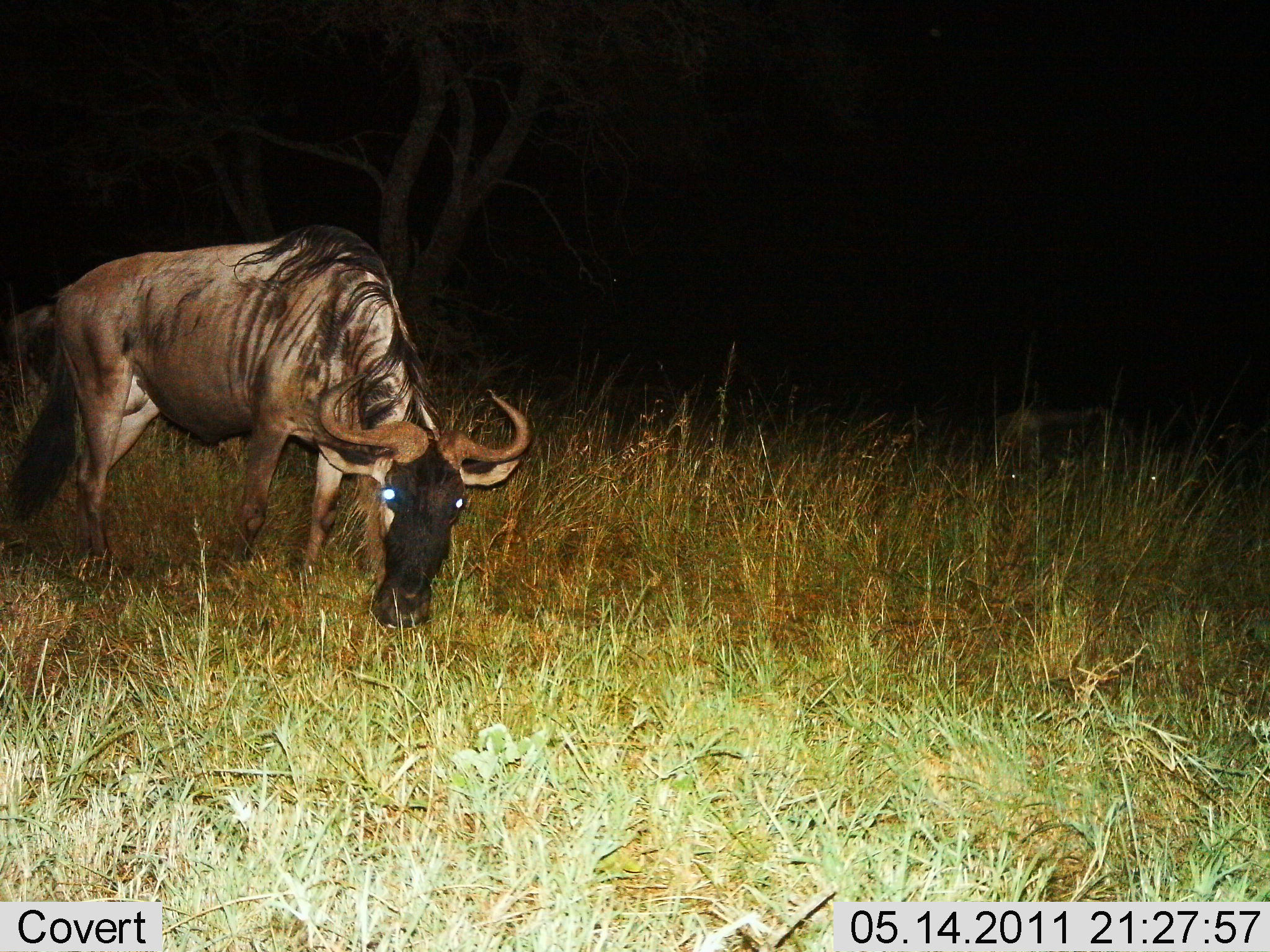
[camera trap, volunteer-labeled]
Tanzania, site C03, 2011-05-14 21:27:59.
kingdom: Animalia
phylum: Chordata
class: Mammalia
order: Artiodactyla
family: Bovidae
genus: Connochaetes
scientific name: Connochaetes taurinus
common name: blue wildebeest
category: wildebeest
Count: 1.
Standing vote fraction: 22%.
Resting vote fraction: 0%.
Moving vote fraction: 0%.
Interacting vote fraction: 0%.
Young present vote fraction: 0%.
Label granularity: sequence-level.